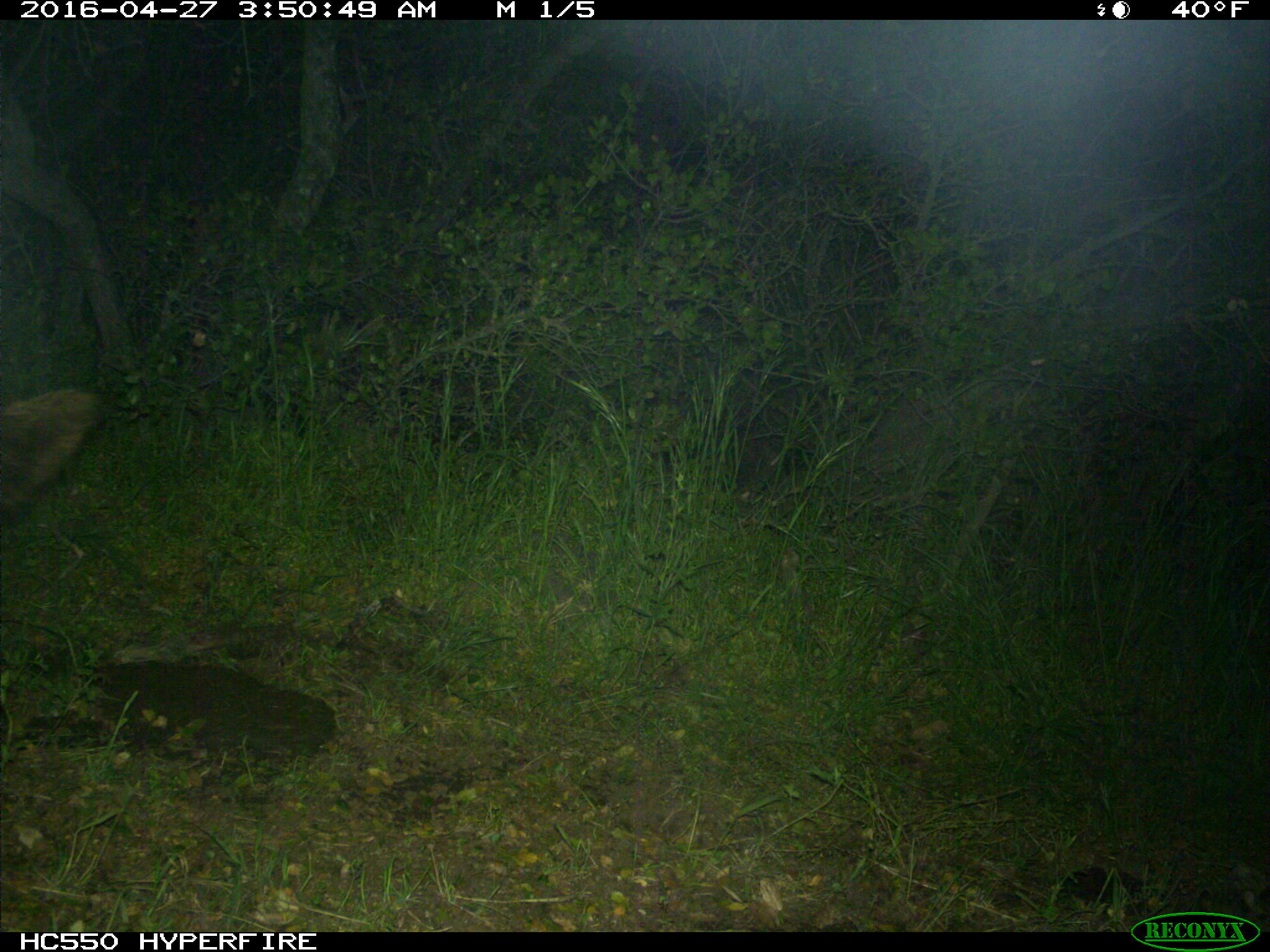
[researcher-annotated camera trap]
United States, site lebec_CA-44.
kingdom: Animalia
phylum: Chordata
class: Mammalia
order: Artiodactyla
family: Suidae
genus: Sus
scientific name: Sus scrofa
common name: wild boar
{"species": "Sus scrofa (wild boar)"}